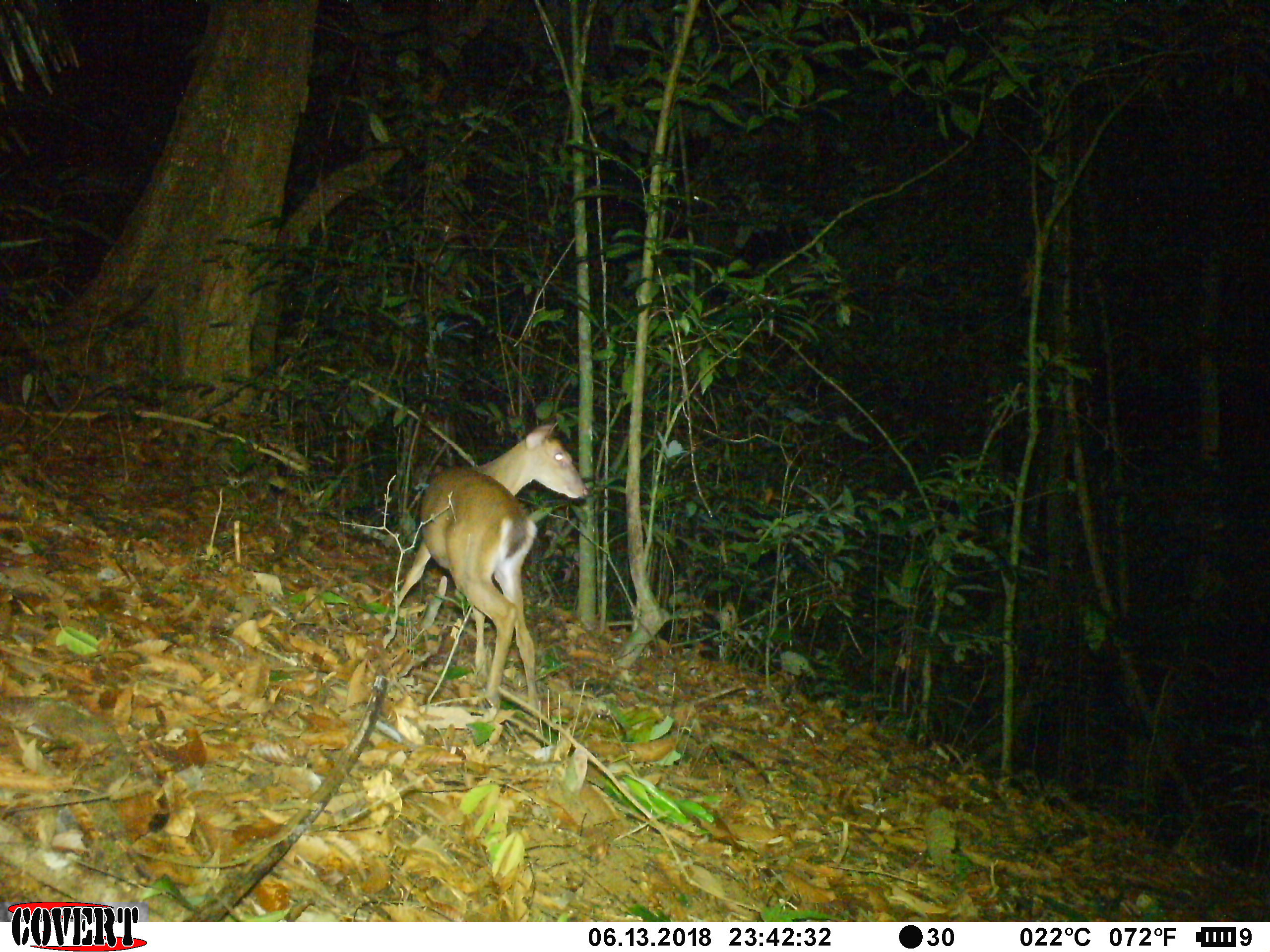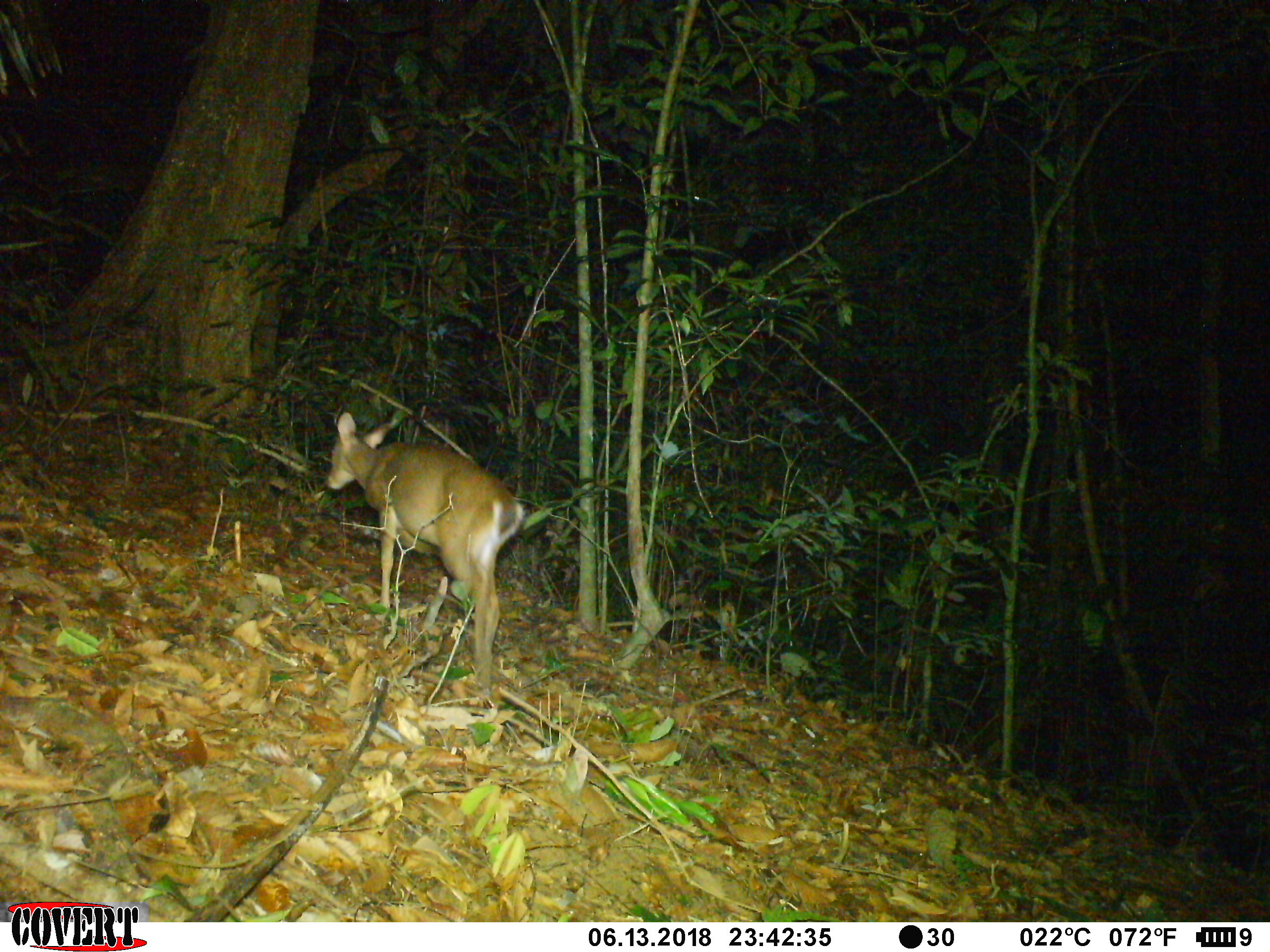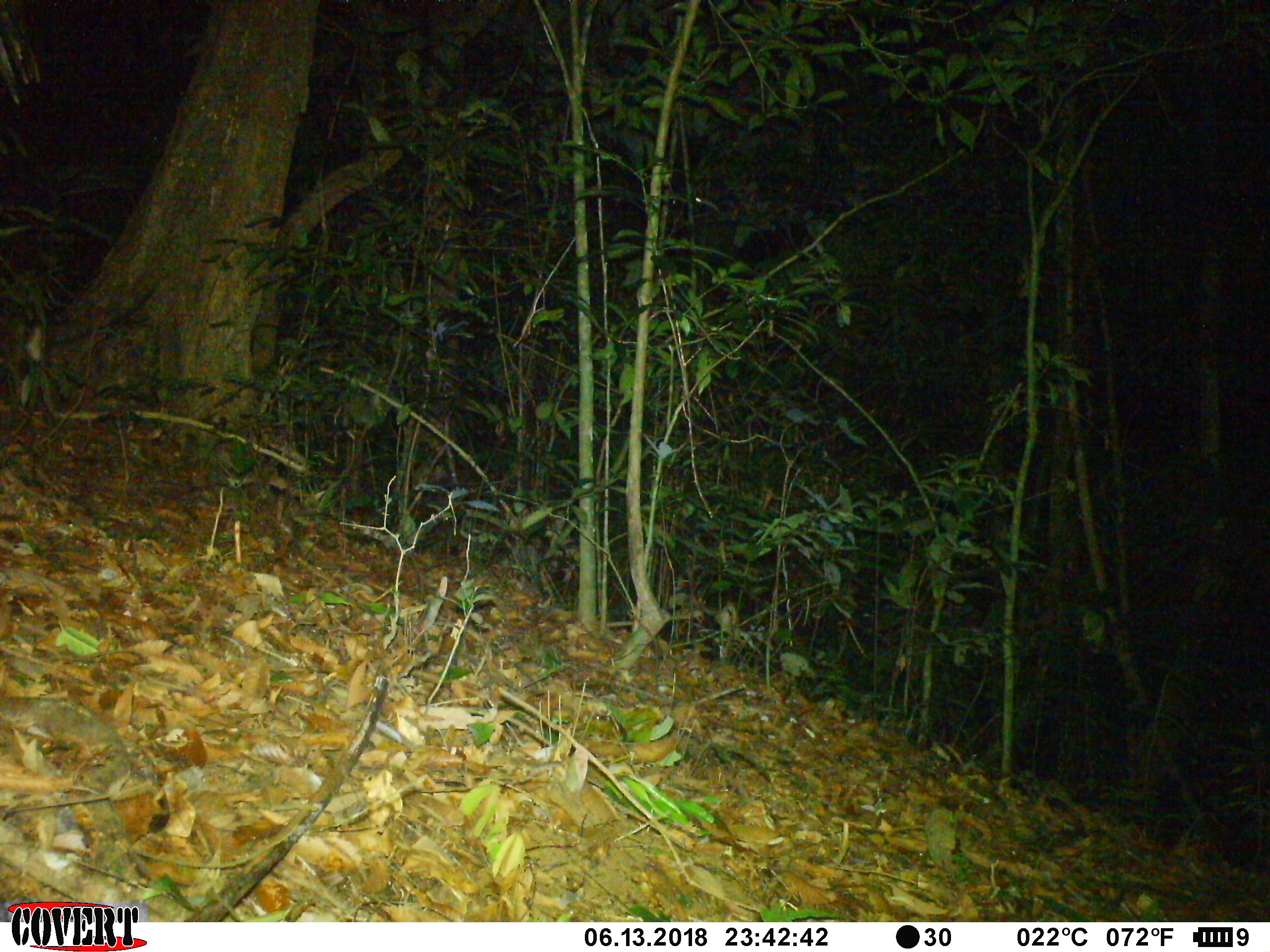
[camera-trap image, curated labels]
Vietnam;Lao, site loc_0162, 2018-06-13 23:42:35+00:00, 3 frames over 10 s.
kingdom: Animalia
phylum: Chordata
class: Mammalia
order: Artiodactyla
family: Cervidae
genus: Muntiacus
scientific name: Muntiacus vuquangensis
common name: large-antlered muntjac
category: large antlered muntjac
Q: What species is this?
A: Large antlered muntjac (large-antlered muntjac) (Muntiacus vuquangensis).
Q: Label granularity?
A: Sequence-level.